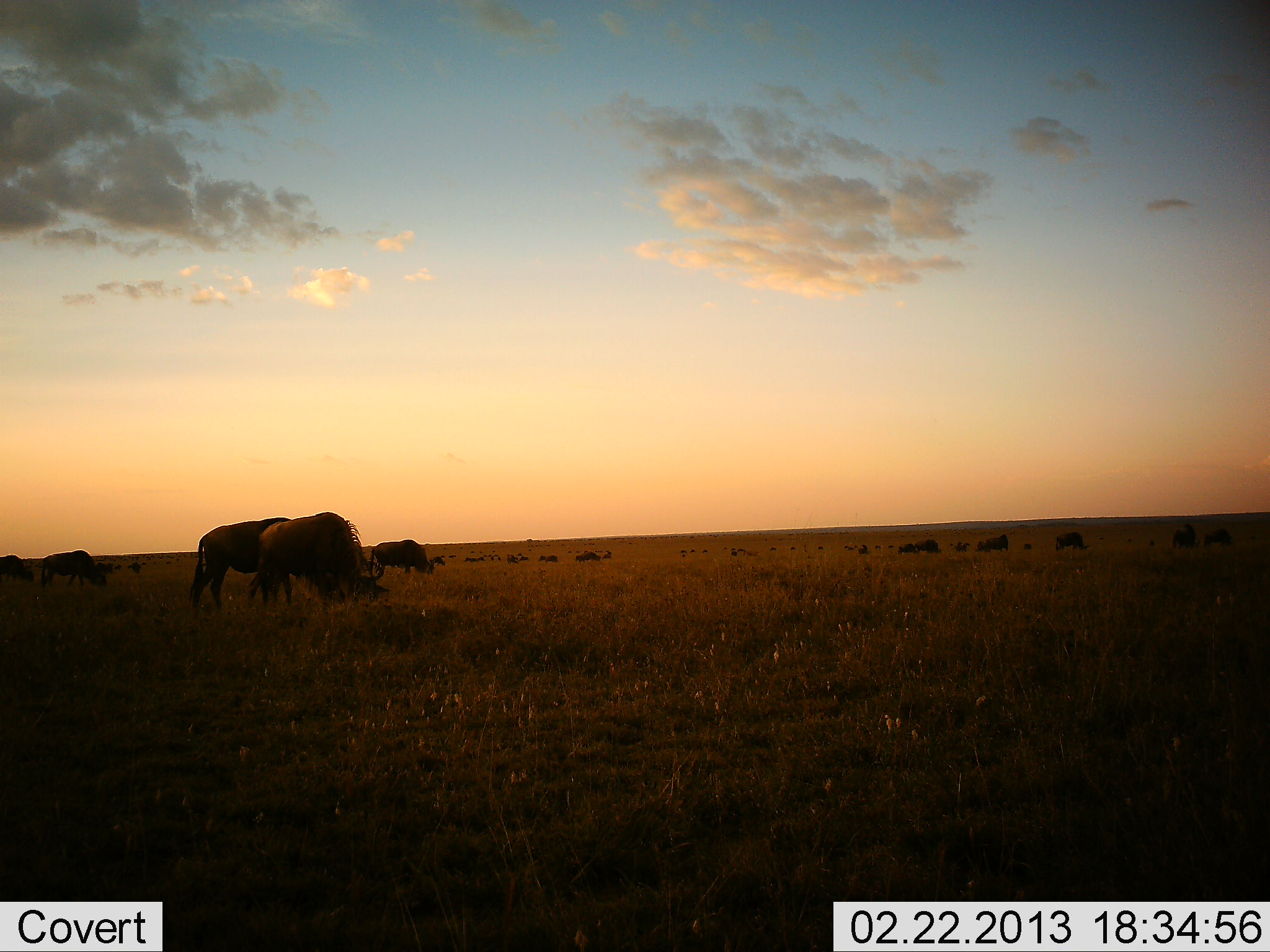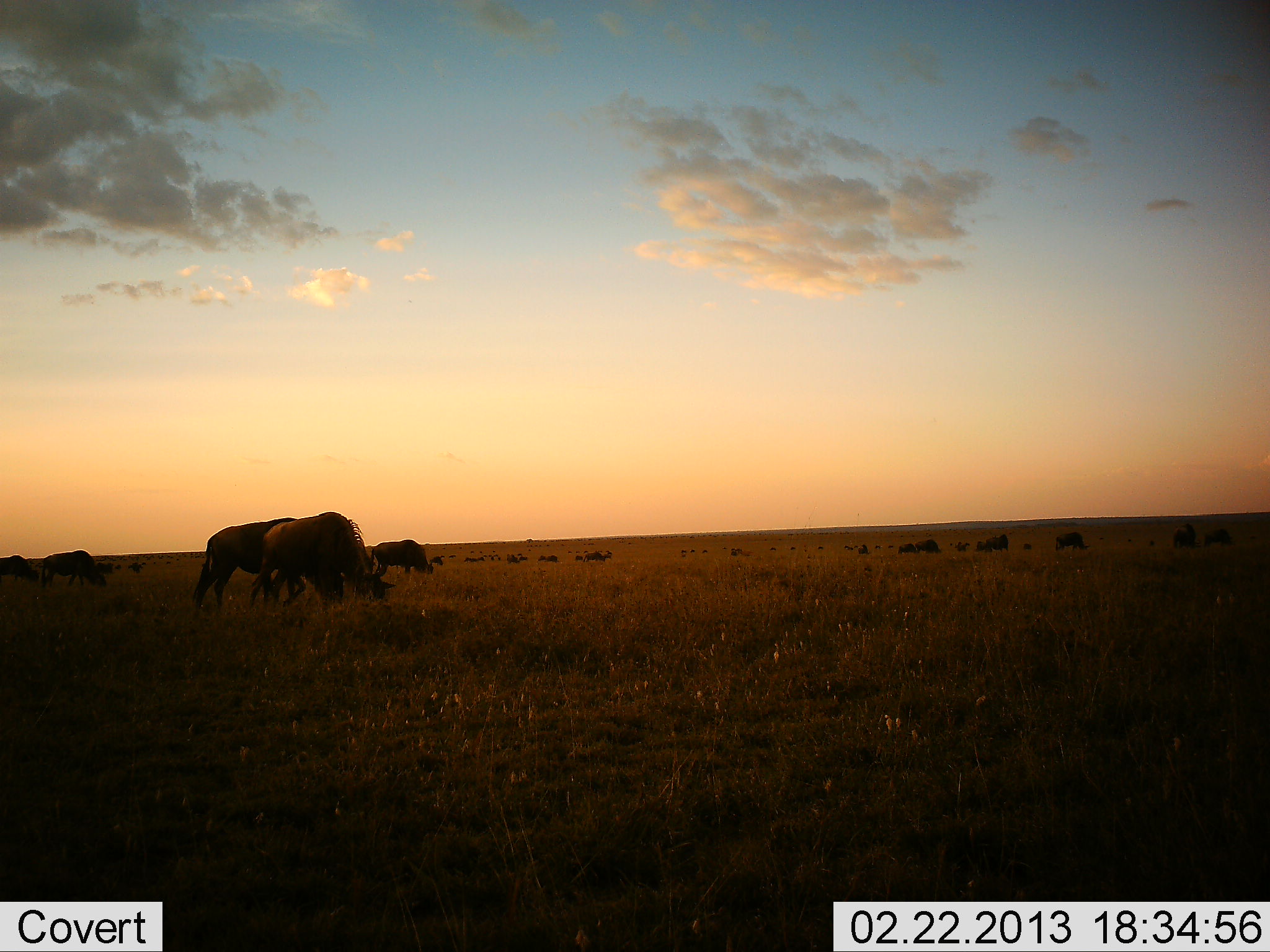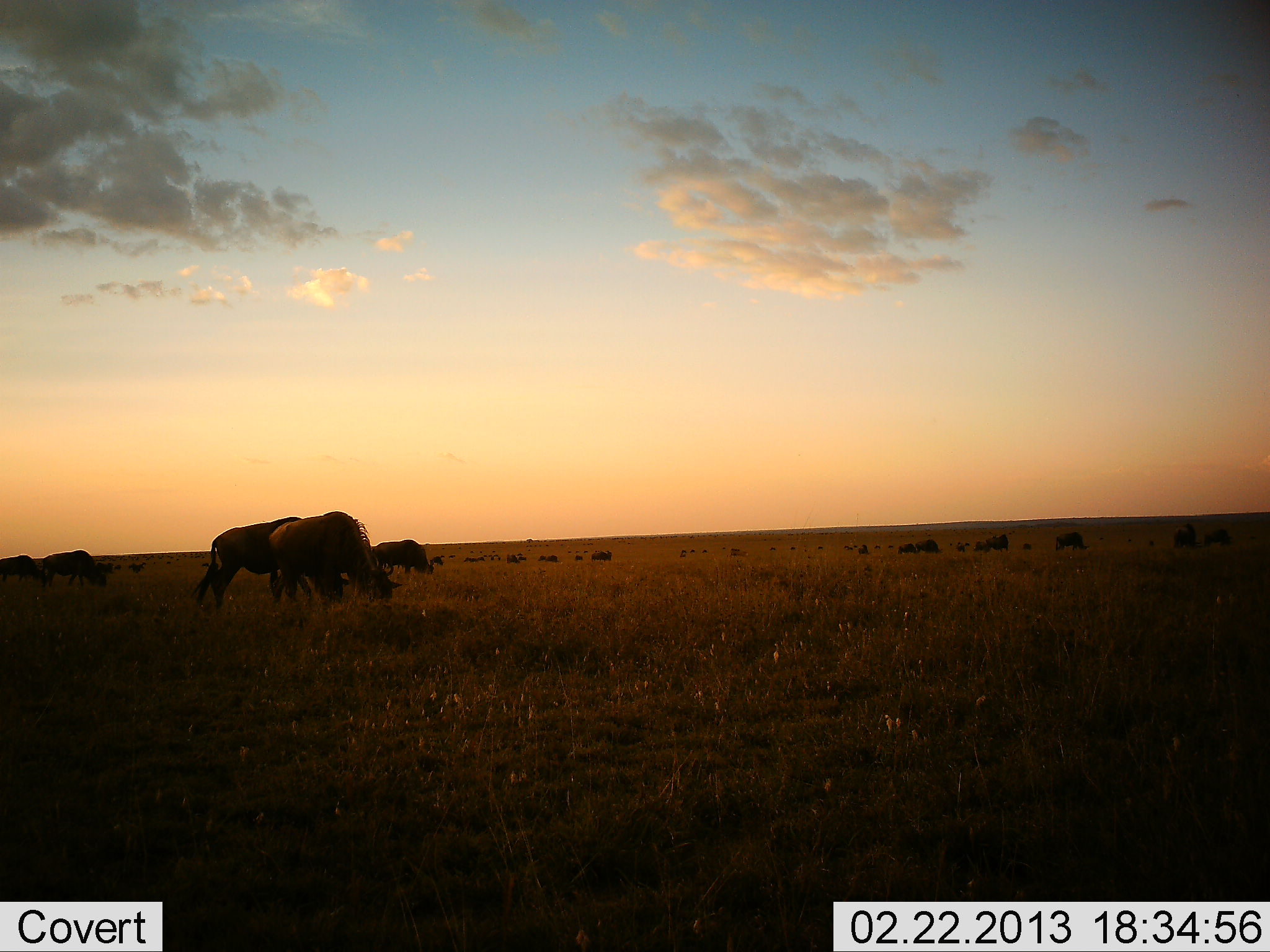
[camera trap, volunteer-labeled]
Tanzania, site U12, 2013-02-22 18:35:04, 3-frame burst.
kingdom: Animalia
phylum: Chordata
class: Mammalia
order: Artiodactyla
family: Bovidae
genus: Connochaetes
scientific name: Connochaetes taurinus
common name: blue wildebeest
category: wildebeest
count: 11-50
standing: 23%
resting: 3%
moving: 32%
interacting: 0%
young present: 0%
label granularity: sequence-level